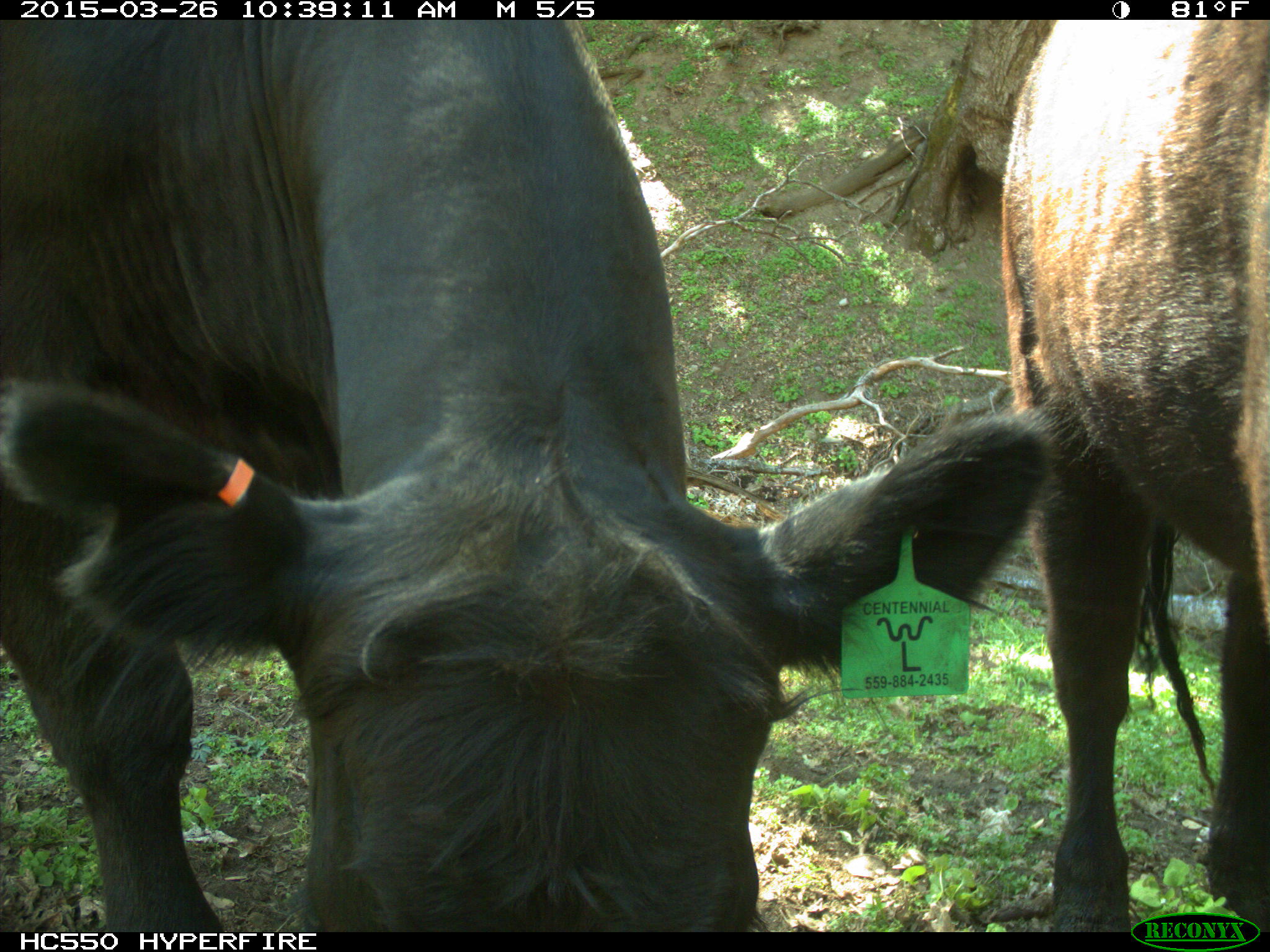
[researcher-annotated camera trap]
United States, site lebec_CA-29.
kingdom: Animalia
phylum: Chordata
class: Mammalia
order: Artiodactyla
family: Bovidae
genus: Bos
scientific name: Bos taurus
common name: domestic cow